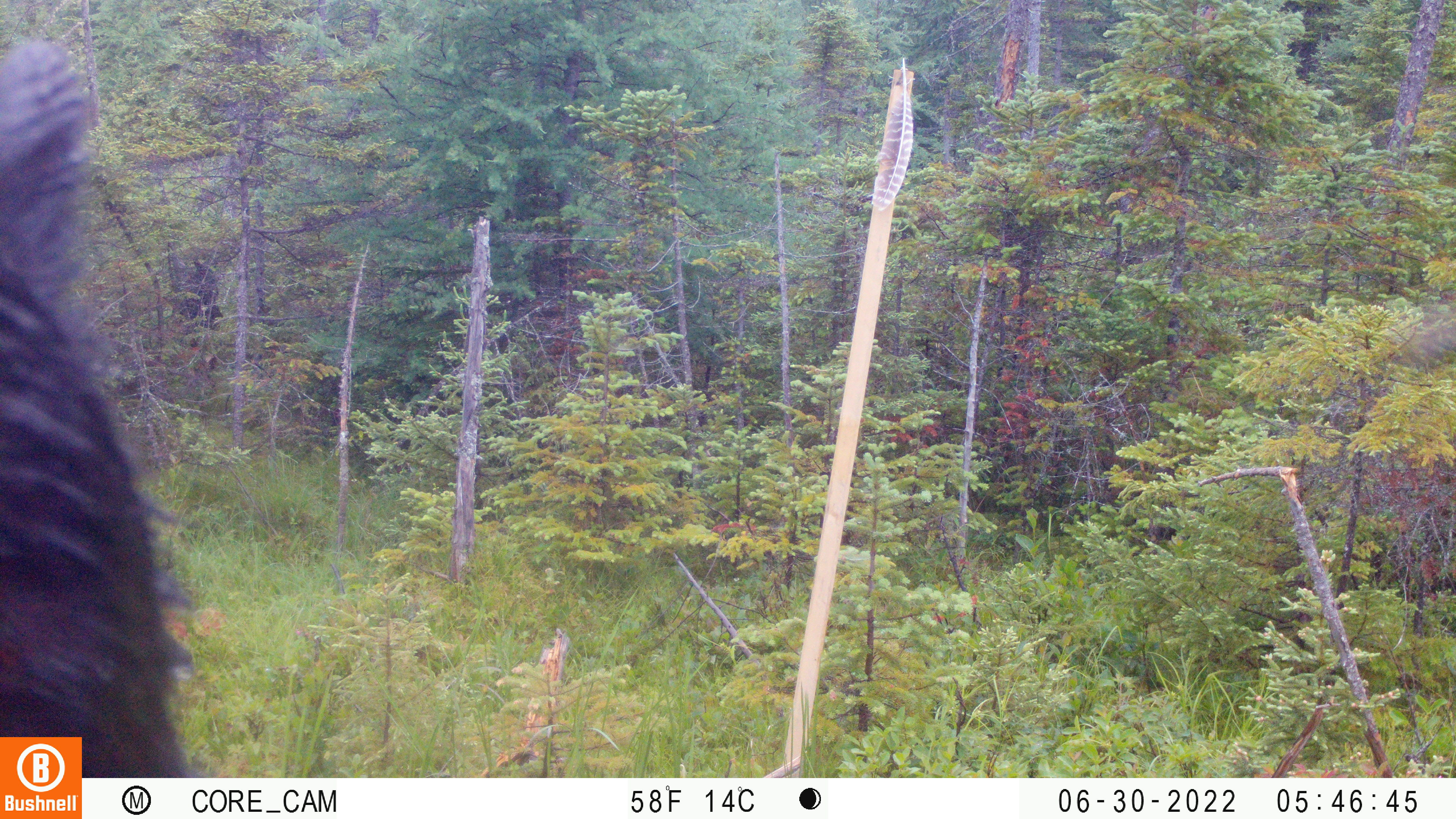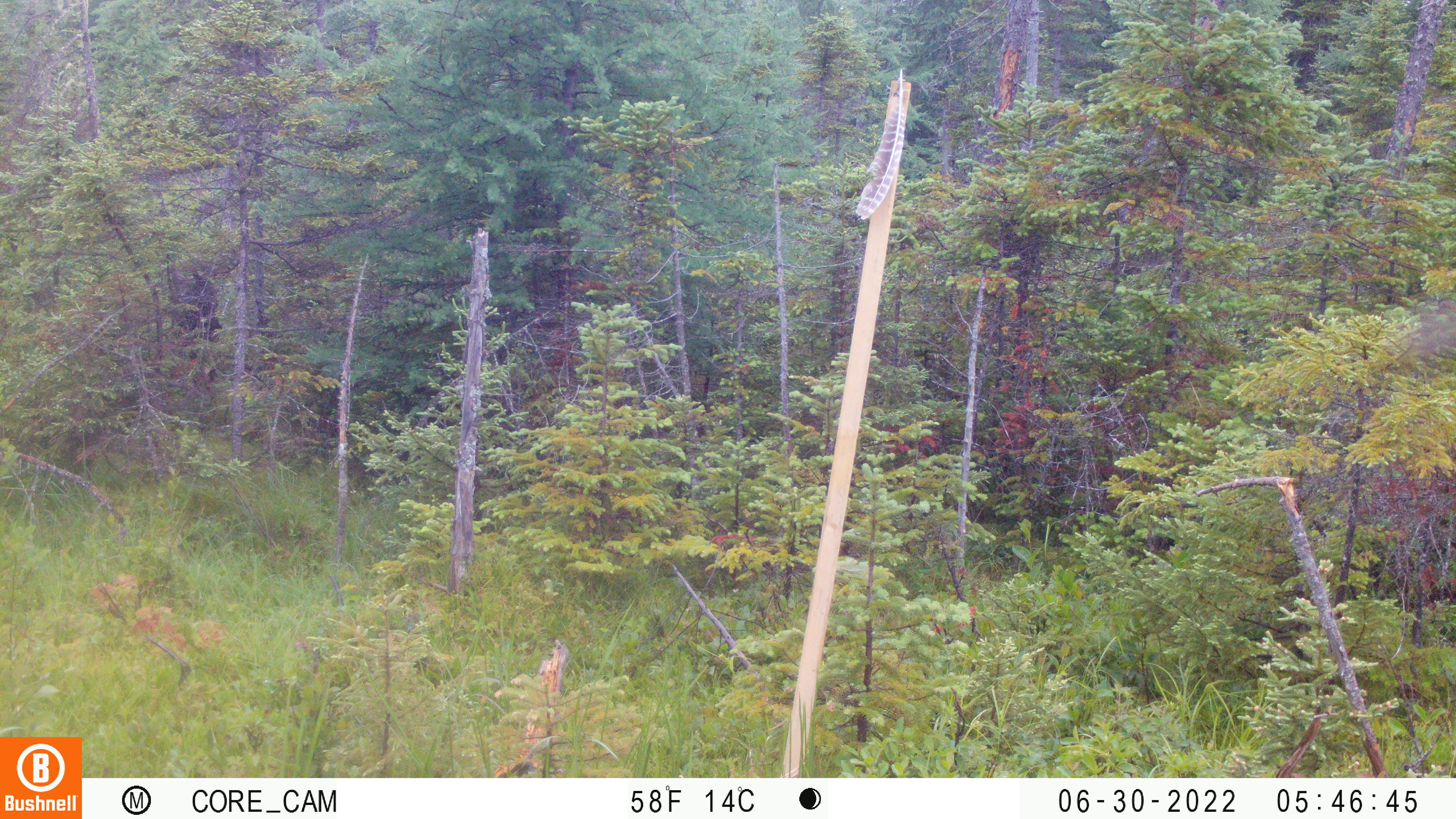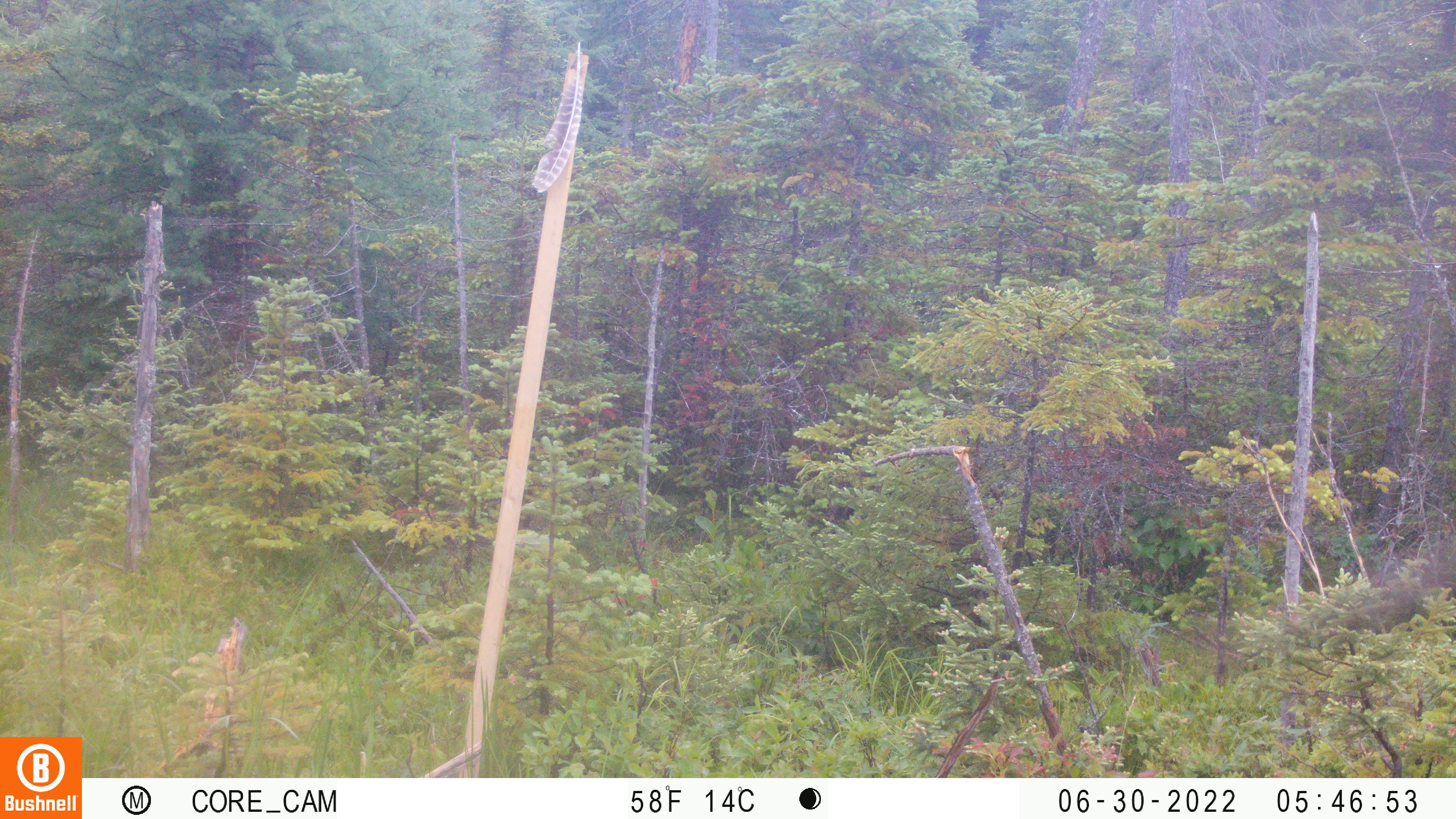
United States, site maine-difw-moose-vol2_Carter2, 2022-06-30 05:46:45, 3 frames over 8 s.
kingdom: Animalia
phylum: Chordata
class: Mammalia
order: Carnivora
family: Ursidae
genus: Ursus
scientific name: Ursus americanus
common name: black bear